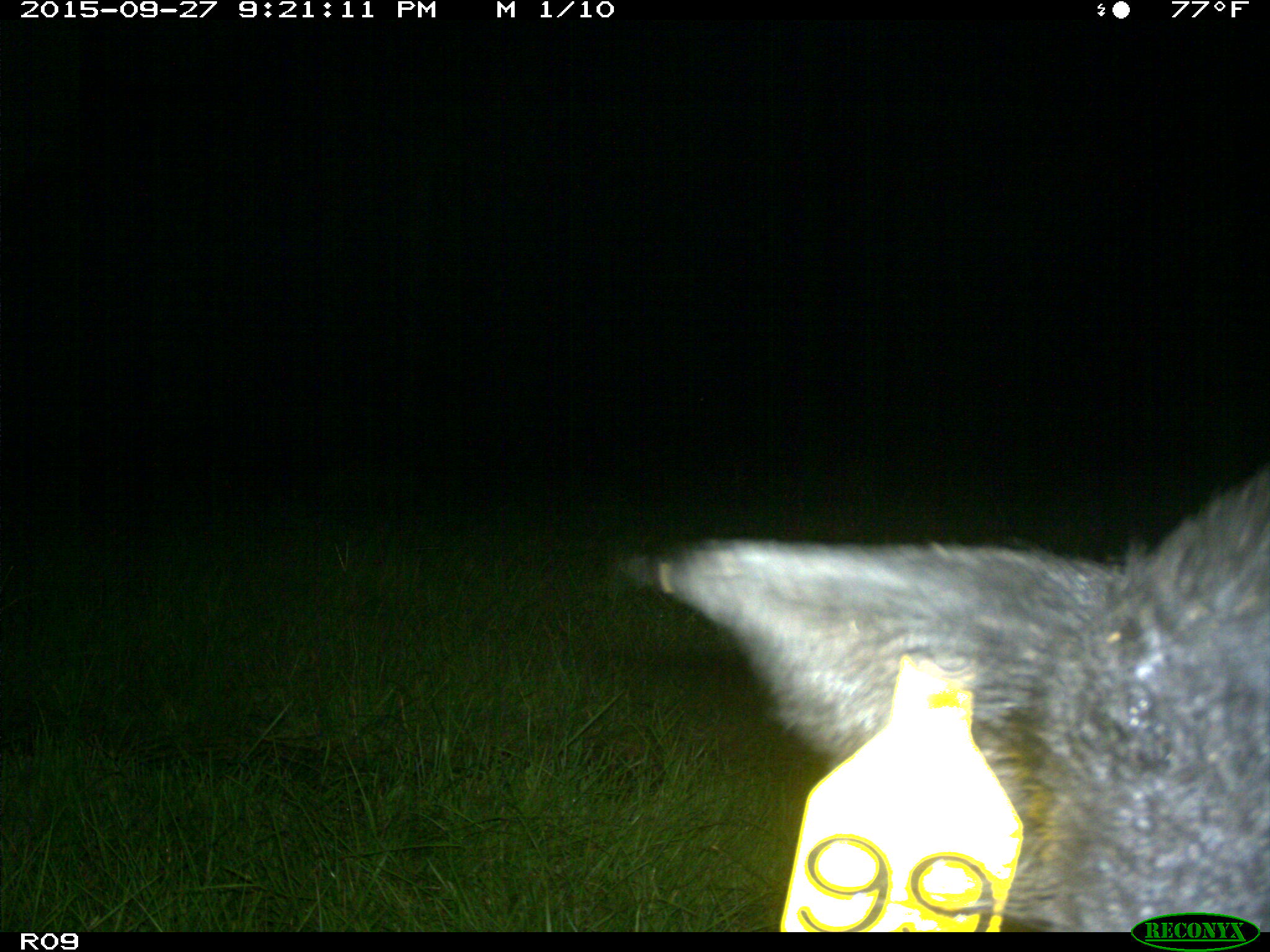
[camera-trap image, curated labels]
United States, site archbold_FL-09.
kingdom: Animalia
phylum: Chordata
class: Mammalia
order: Artiodactyla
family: Suidae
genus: Sus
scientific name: Sus scrofa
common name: wild boar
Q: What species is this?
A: Sus scrofa (wild boar).